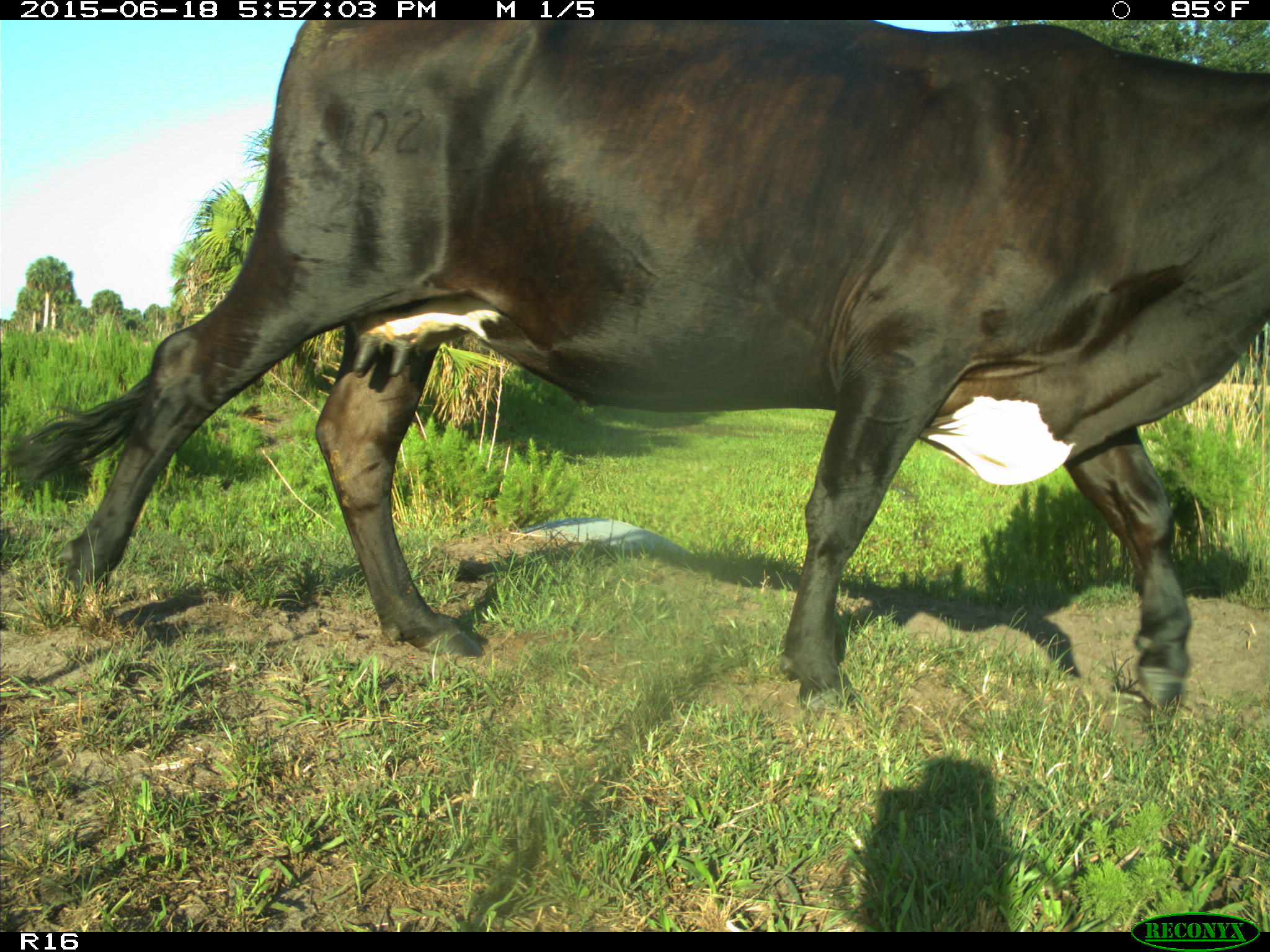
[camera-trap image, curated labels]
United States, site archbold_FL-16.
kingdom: Animalia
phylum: Chordata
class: Mammalia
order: Artiodactyla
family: Bovidae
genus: Bos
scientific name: Bos taurus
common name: domestic cow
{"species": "Bos taurus (domestic cow)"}